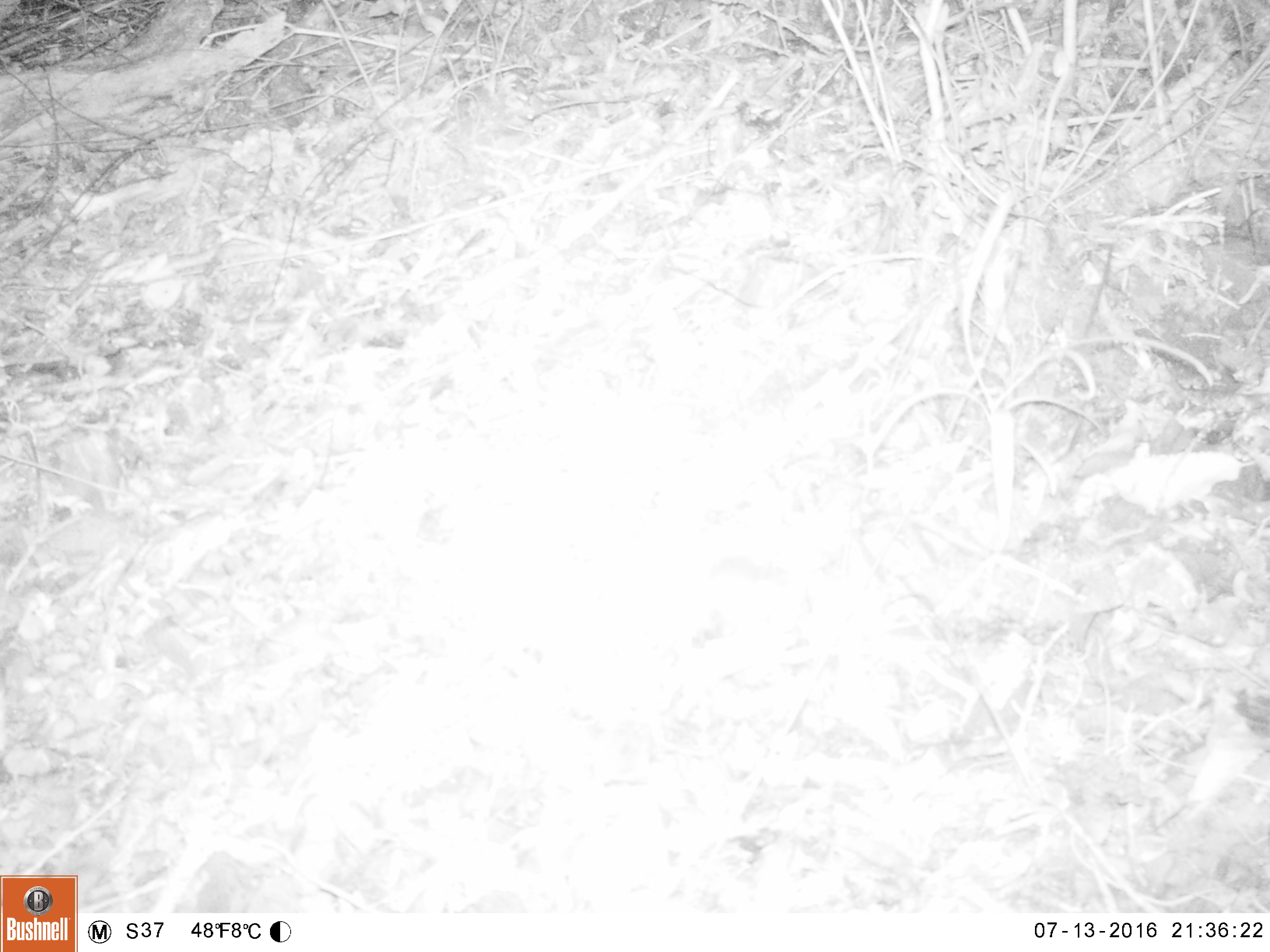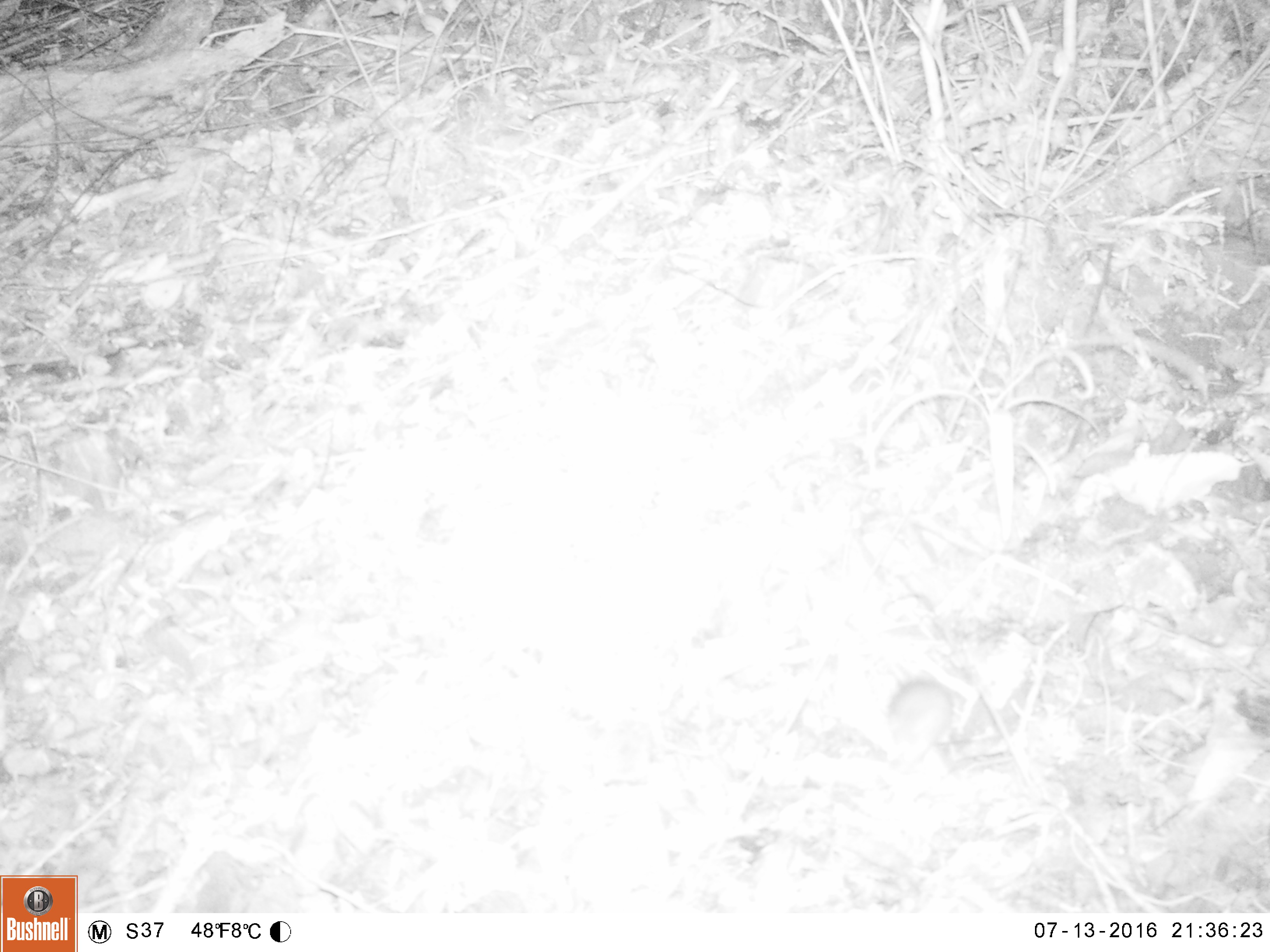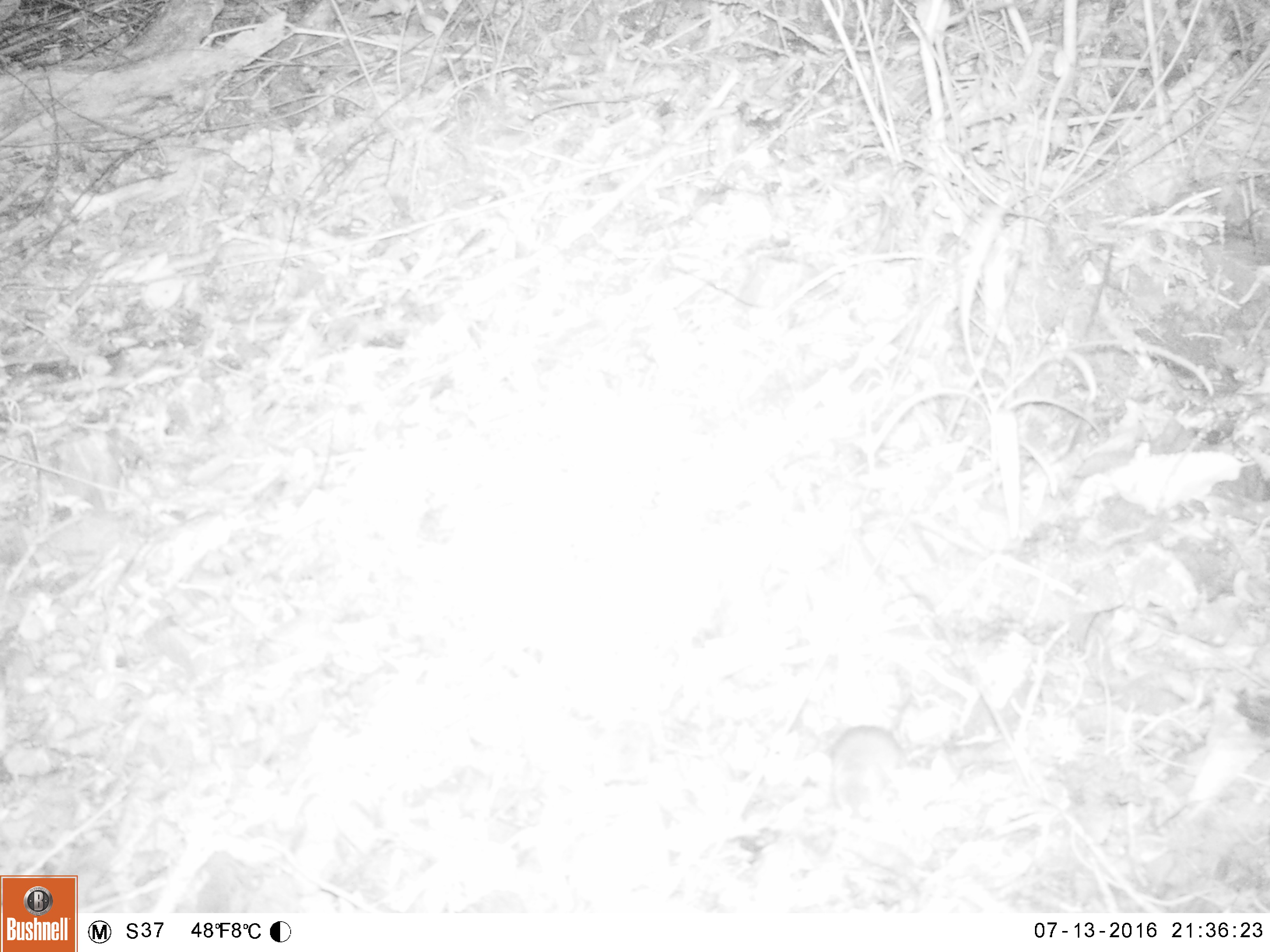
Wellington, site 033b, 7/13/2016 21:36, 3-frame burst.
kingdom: Animalia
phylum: Chordata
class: Mammalia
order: Rodentia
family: Muridae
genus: Rattus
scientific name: Rattus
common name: rat